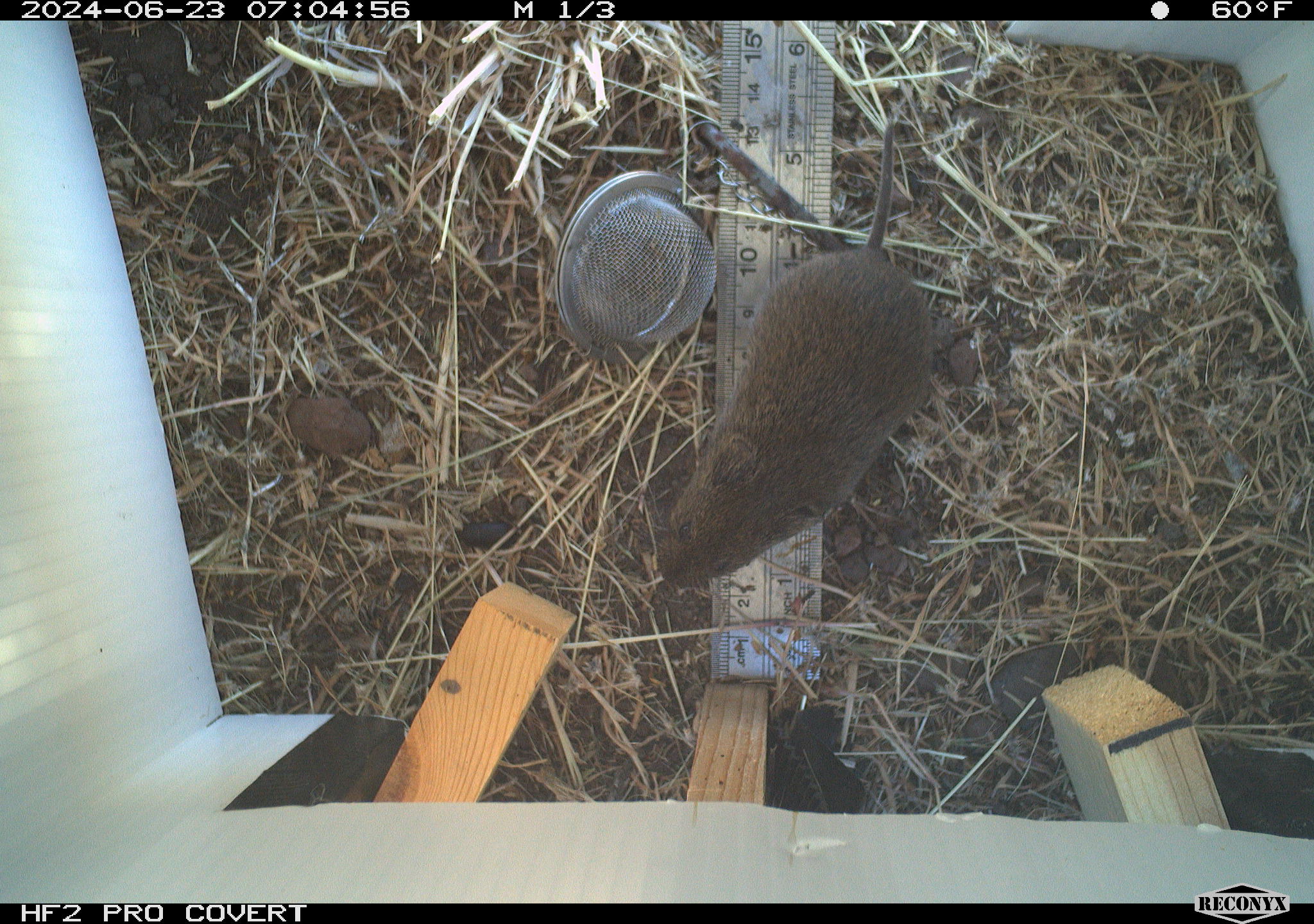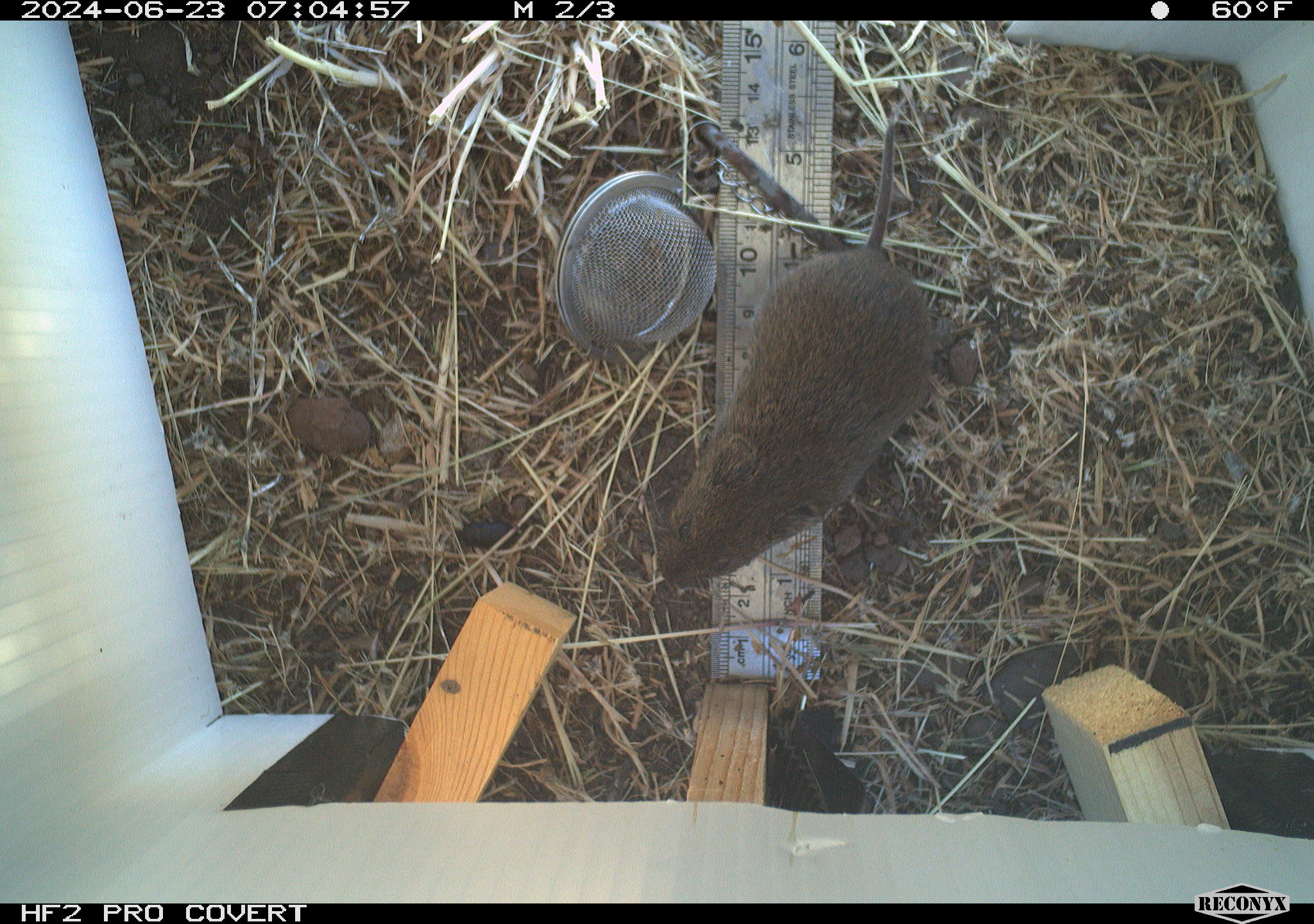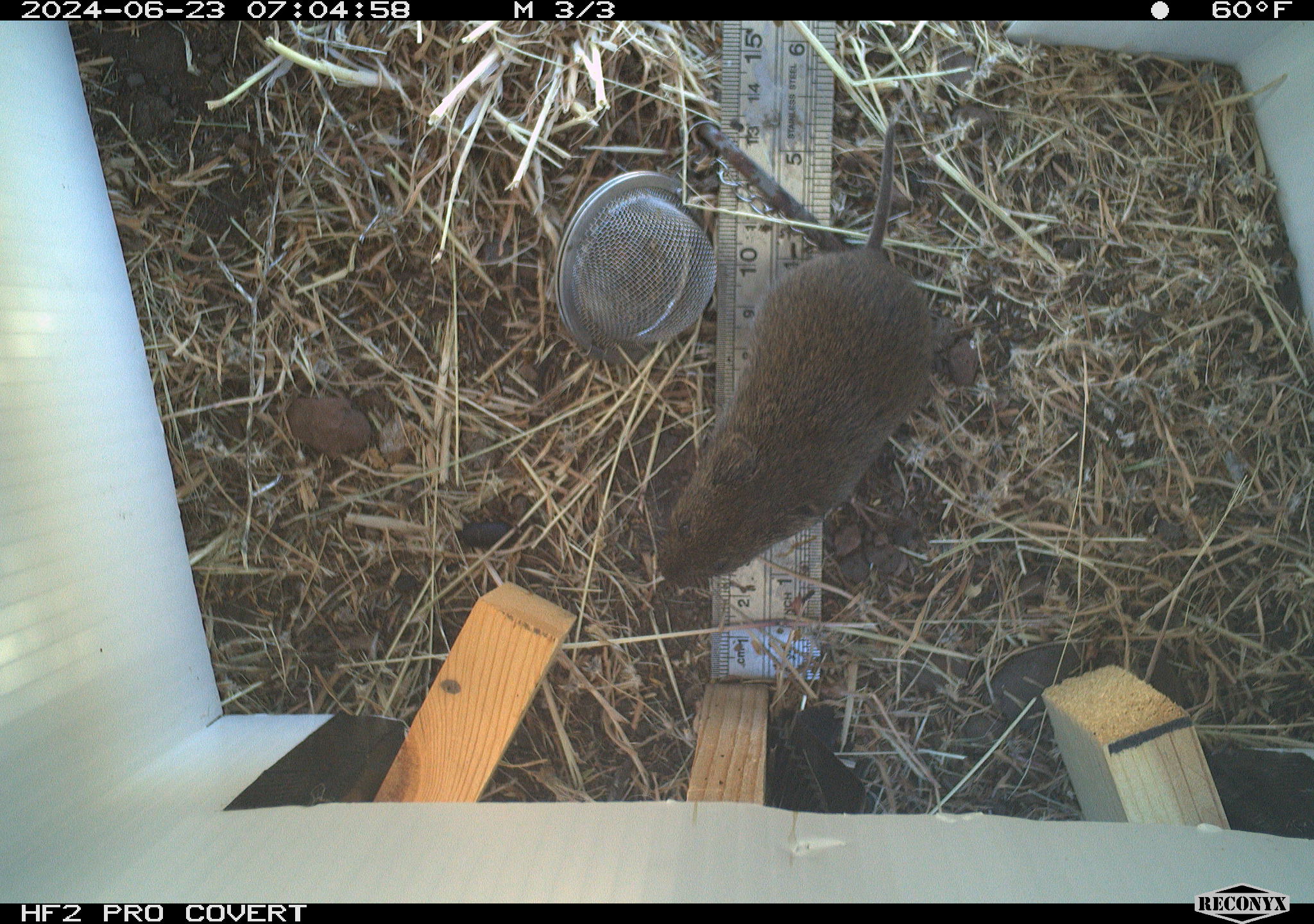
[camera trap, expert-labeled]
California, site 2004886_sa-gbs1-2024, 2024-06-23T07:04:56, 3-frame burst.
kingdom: Animalia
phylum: Chordata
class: Mammalia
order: Rodentia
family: Cricetidae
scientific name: Arvicolinae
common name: voles, lemmings, and muskrats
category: arvicolinae subfamily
Arvicolinae subfamily (voles, lemmings, and muskrats) (Arvicolinae).